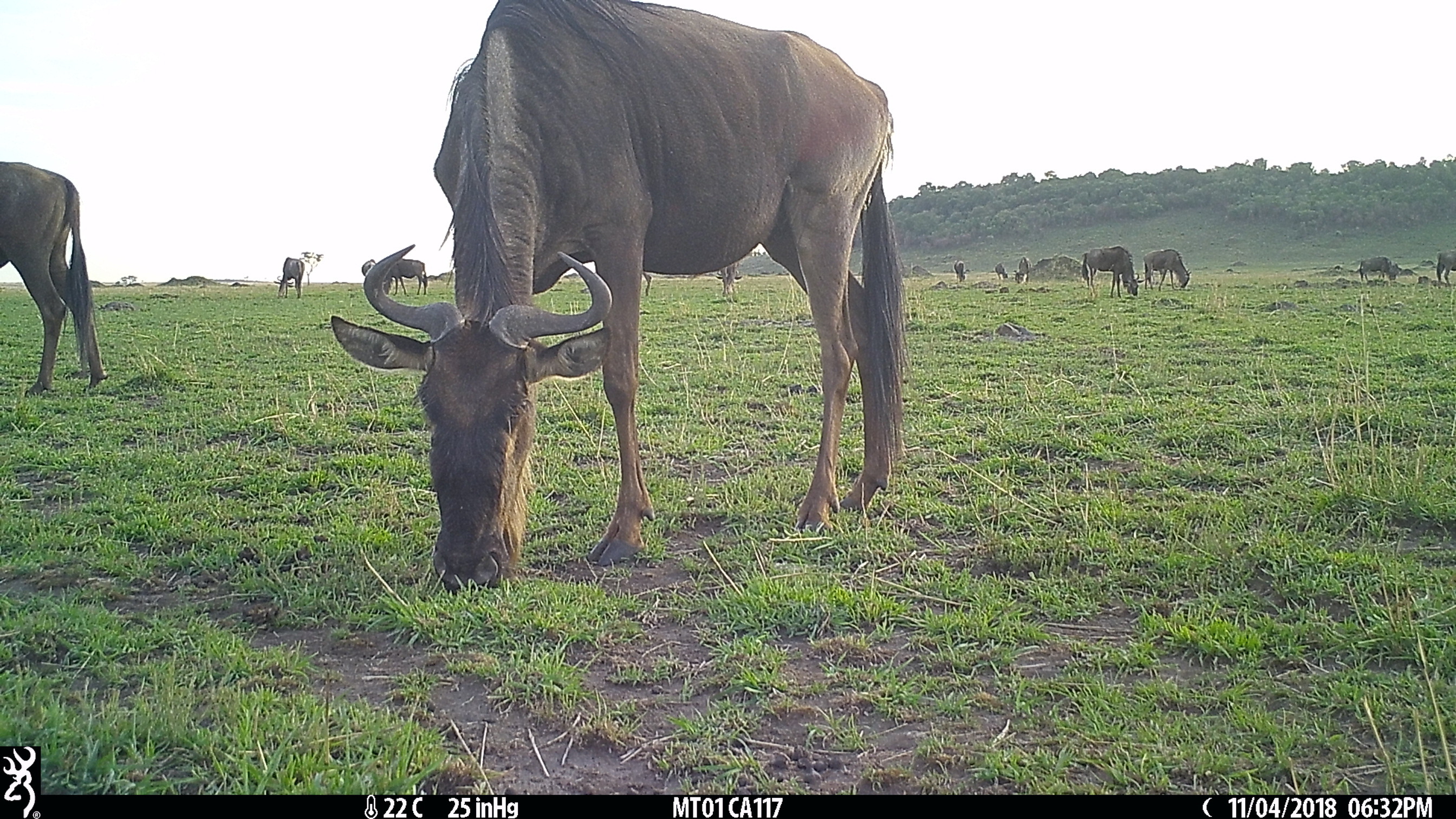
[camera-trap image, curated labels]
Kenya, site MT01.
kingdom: Animalia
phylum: Chordata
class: Mammalia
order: Artiodactyla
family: Bovidae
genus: Connochaetes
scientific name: Connochaetes taurinus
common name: blue wildebeest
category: wildebeest